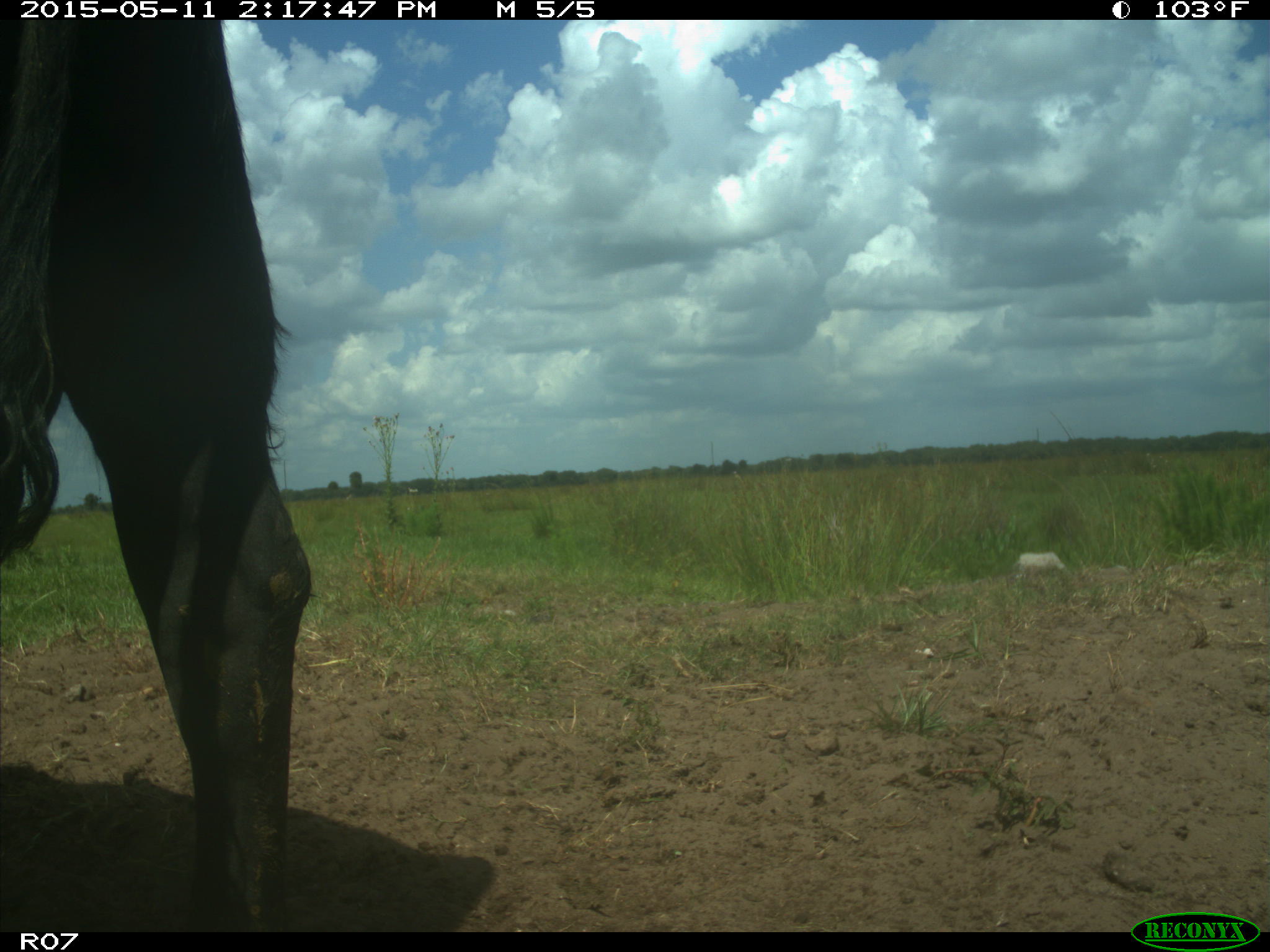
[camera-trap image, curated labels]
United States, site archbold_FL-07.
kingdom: Animalia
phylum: Chordata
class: Mammalia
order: Artiodactyla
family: Bovidae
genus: Bos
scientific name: Bos taurus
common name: domestic cow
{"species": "Bos taurus (domestic cow)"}